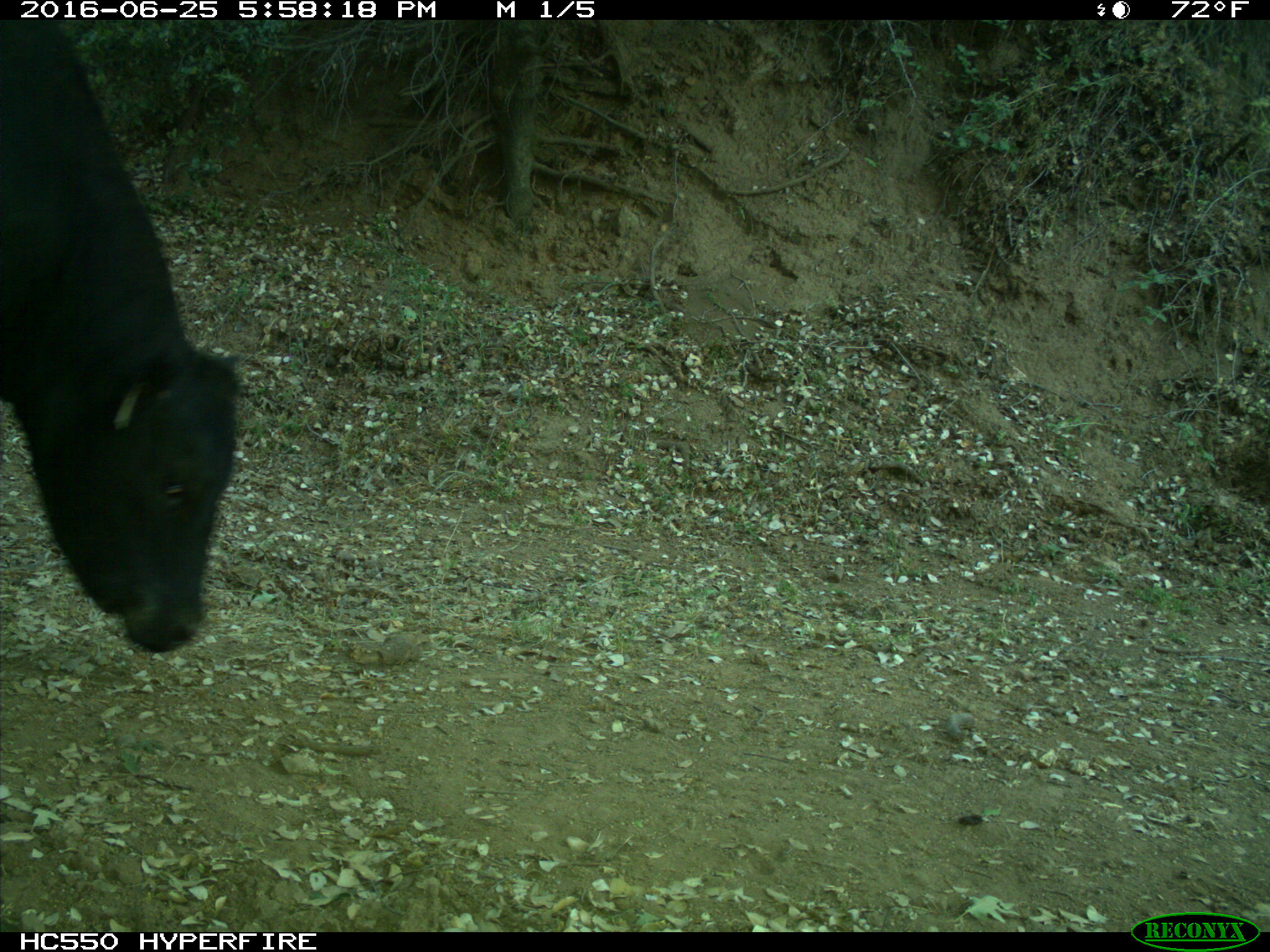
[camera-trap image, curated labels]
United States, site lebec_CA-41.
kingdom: Animalia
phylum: Chordata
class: Mammalia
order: Artiodactyla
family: Bovidae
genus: Bos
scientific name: Bos taurus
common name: domestic cow